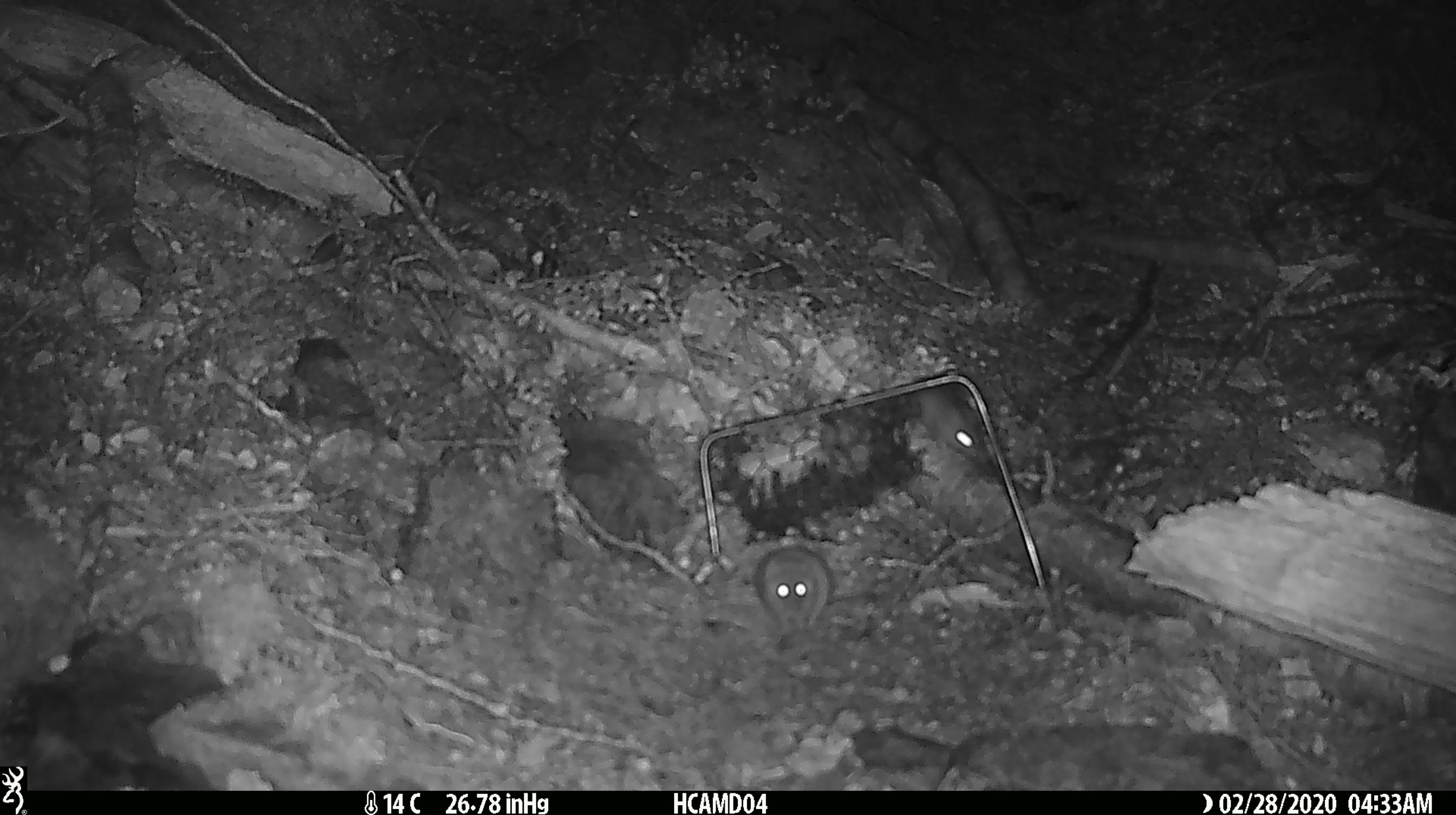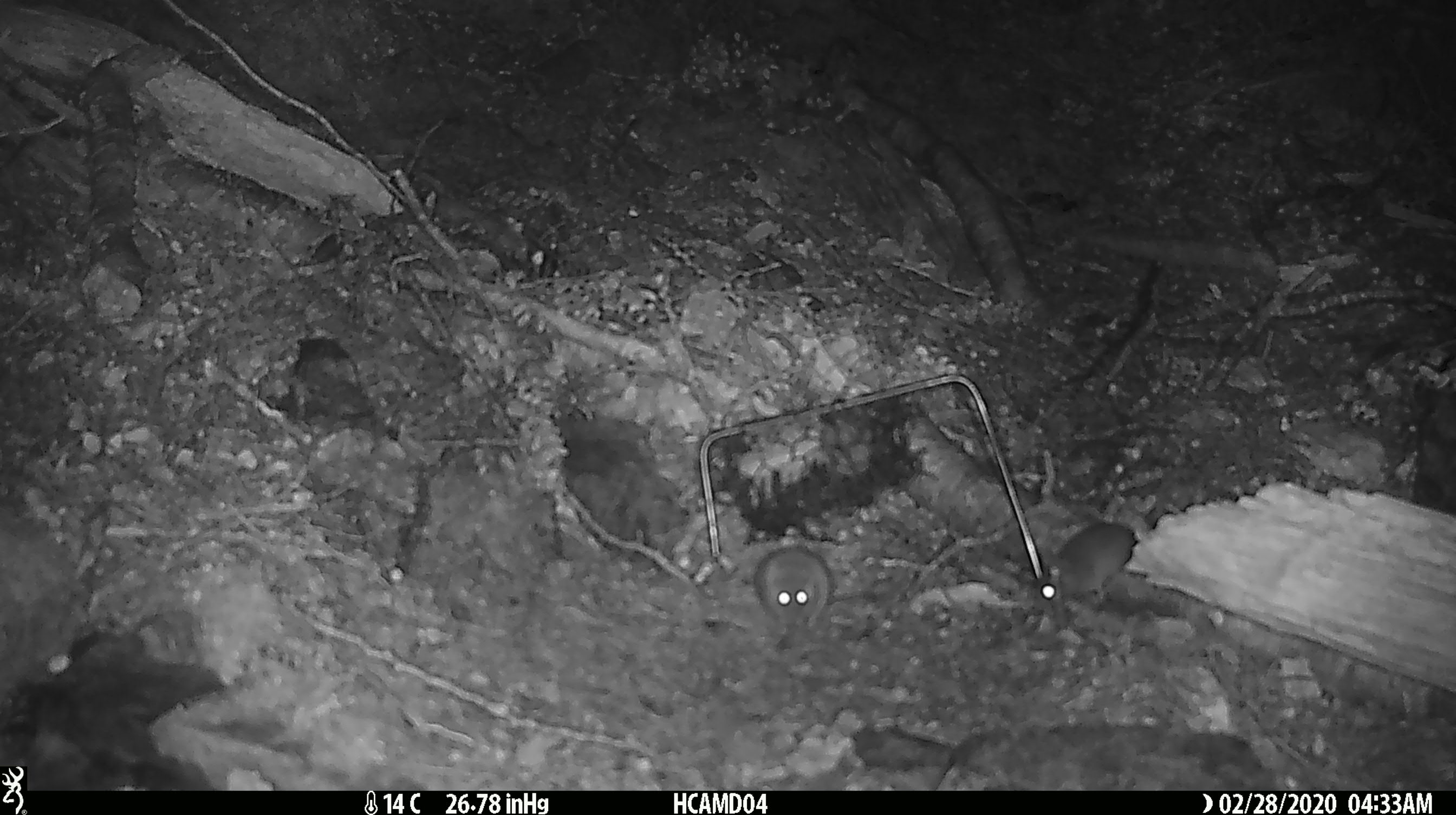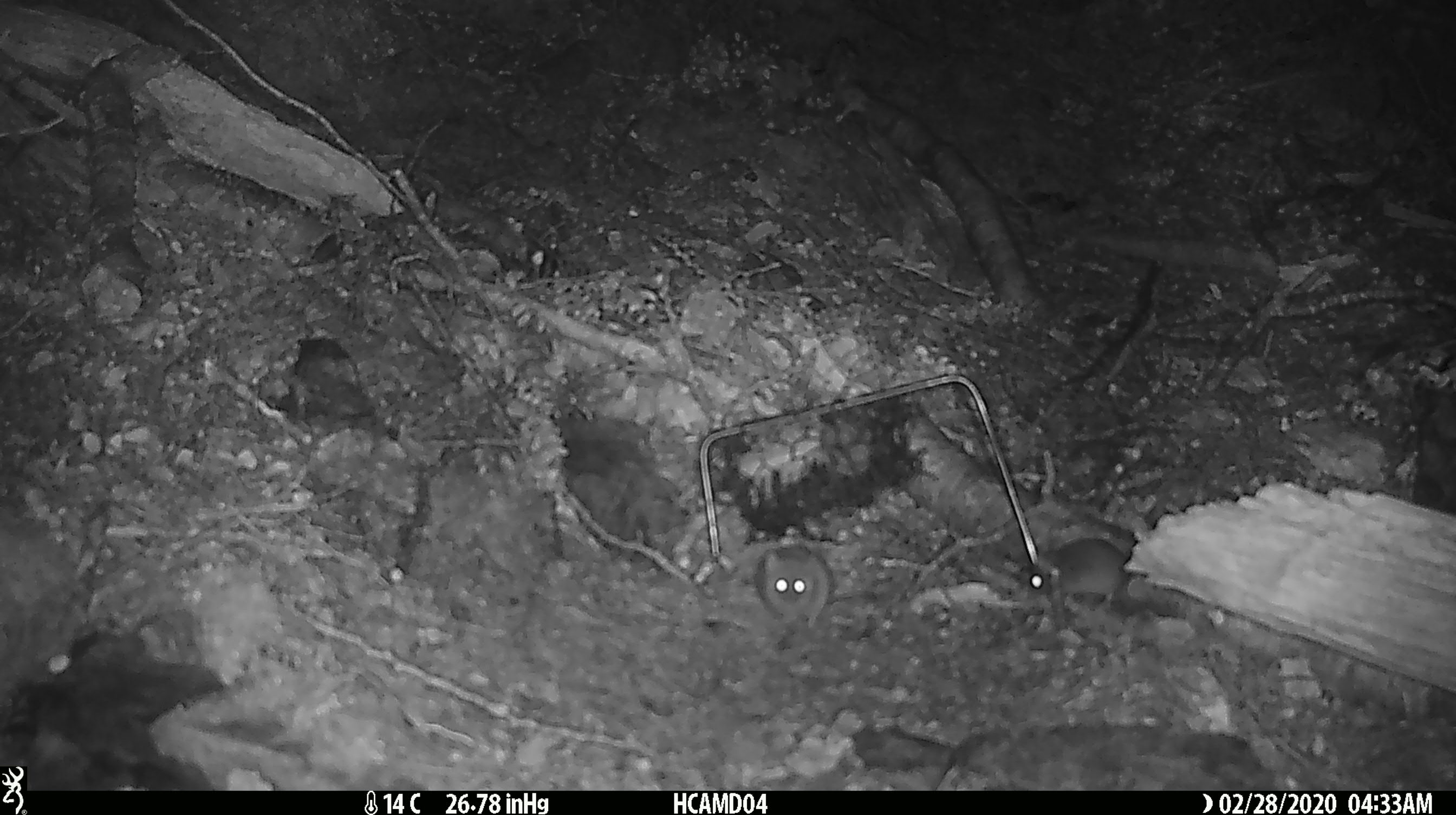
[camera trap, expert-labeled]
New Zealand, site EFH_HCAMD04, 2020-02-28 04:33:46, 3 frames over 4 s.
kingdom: Animalia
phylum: Chordata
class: Mammalia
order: Rodentia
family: Muridae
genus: Mus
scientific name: Mus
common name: mouse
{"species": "mouse (Mus)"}